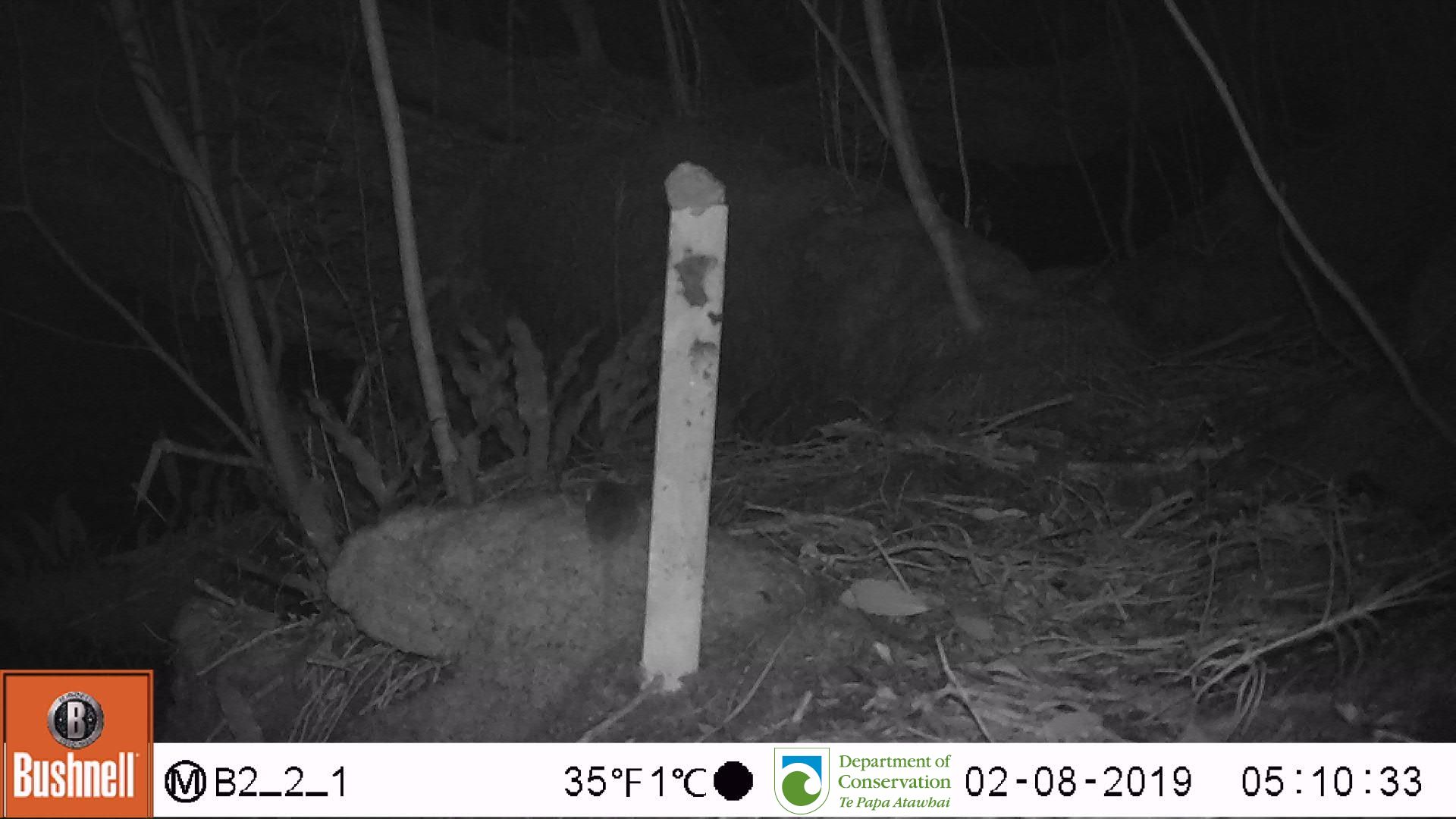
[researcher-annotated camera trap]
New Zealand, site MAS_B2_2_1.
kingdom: Animalia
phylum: Chordata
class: Mammalia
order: Rodentia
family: Muridae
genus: Mus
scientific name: Mus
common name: mouse